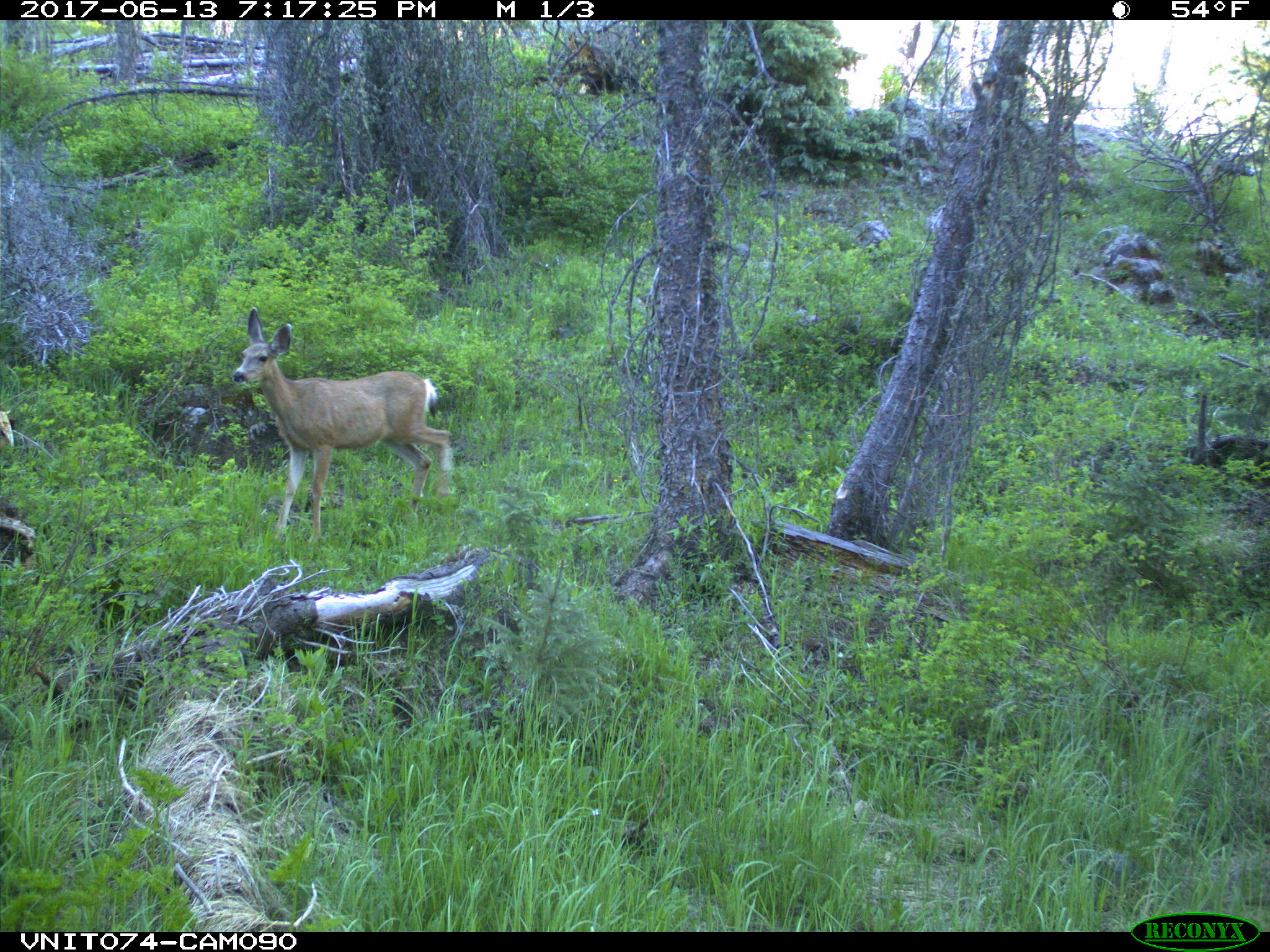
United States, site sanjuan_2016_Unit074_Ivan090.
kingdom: Animalia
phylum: Chordata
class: Mammalia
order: Artiodactyla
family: Cervidae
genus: Odocoileus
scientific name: Odocoileus hemionus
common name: mule deer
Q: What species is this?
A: Odocoileus hemionus (mule deer).